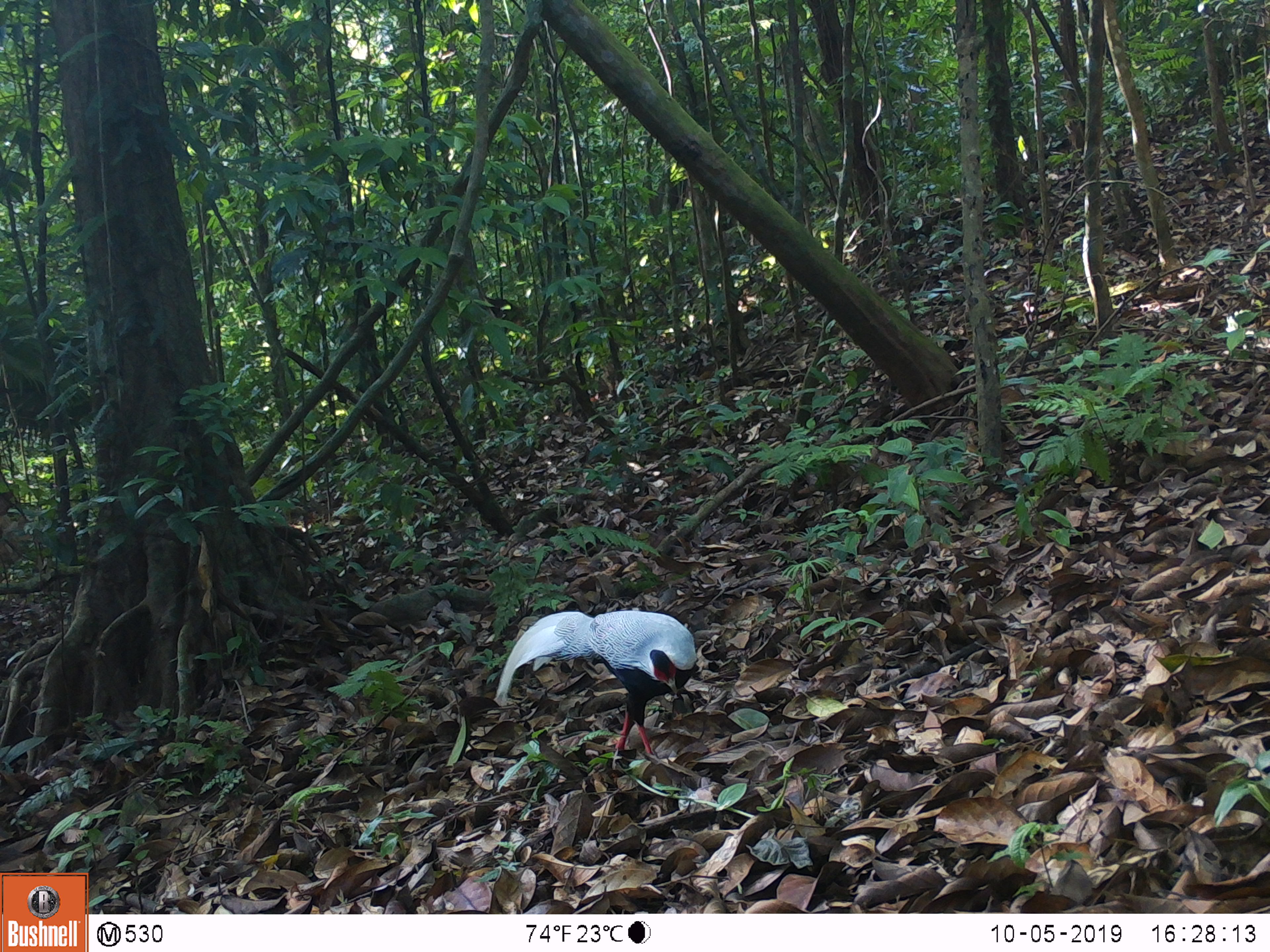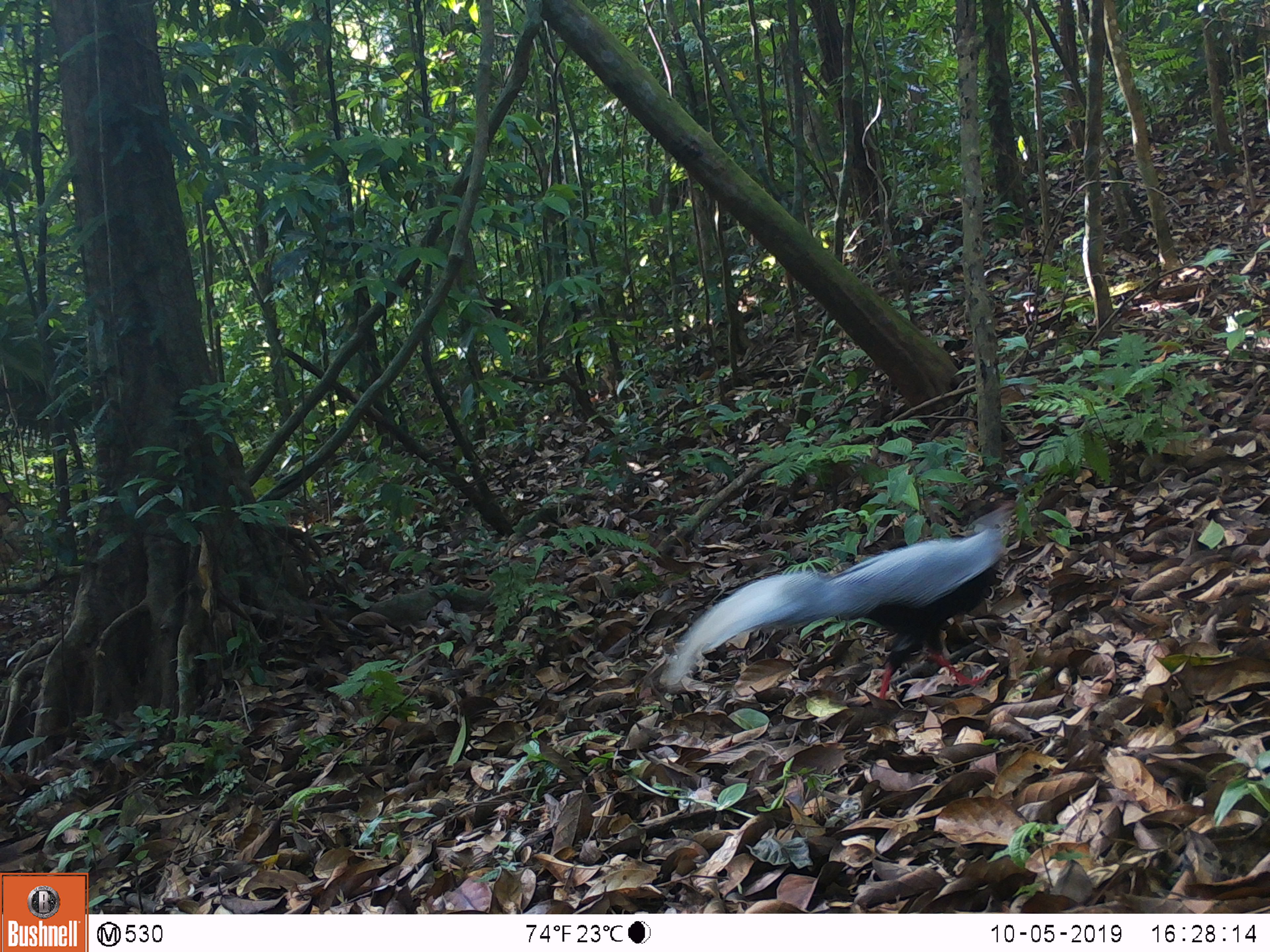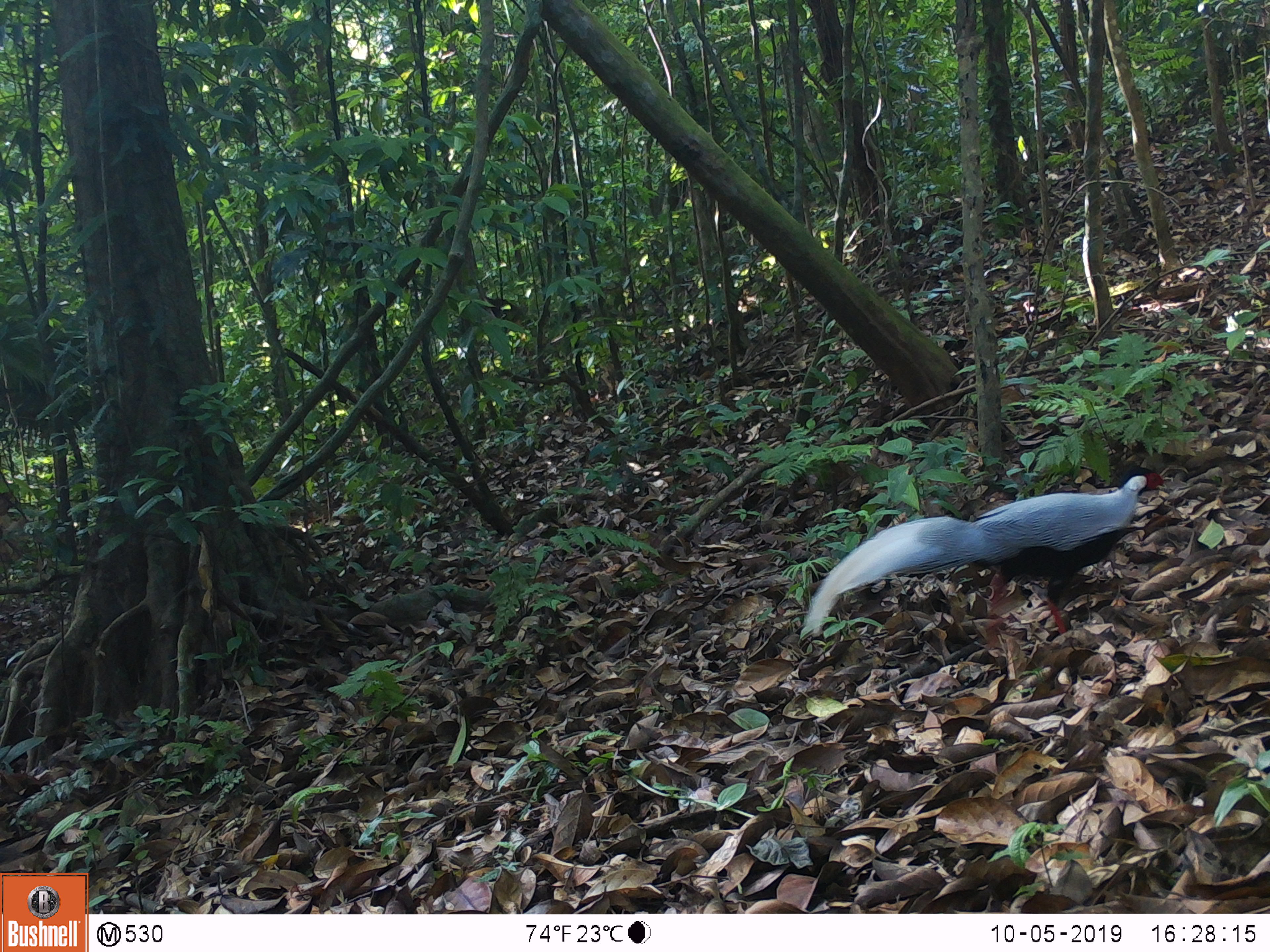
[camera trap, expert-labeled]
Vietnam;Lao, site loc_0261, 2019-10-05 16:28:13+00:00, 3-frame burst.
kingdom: Animalia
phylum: Chordata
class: Aves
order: Galliformes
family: Phasianidae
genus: Lophura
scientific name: Lophura nycthemera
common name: silver pheasant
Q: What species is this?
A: Silver pheasant (Lophura nycthemera).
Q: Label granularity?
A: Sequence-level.